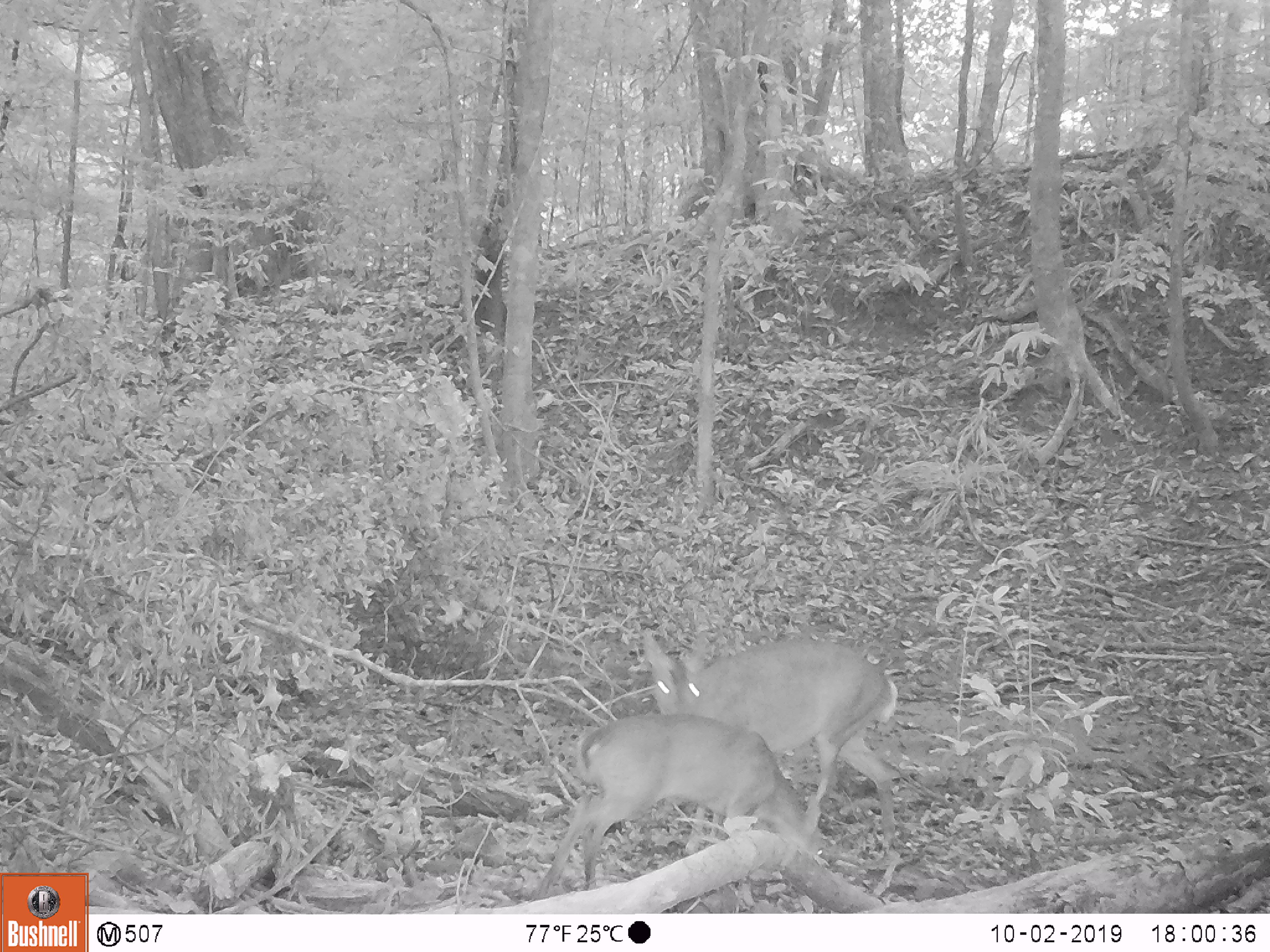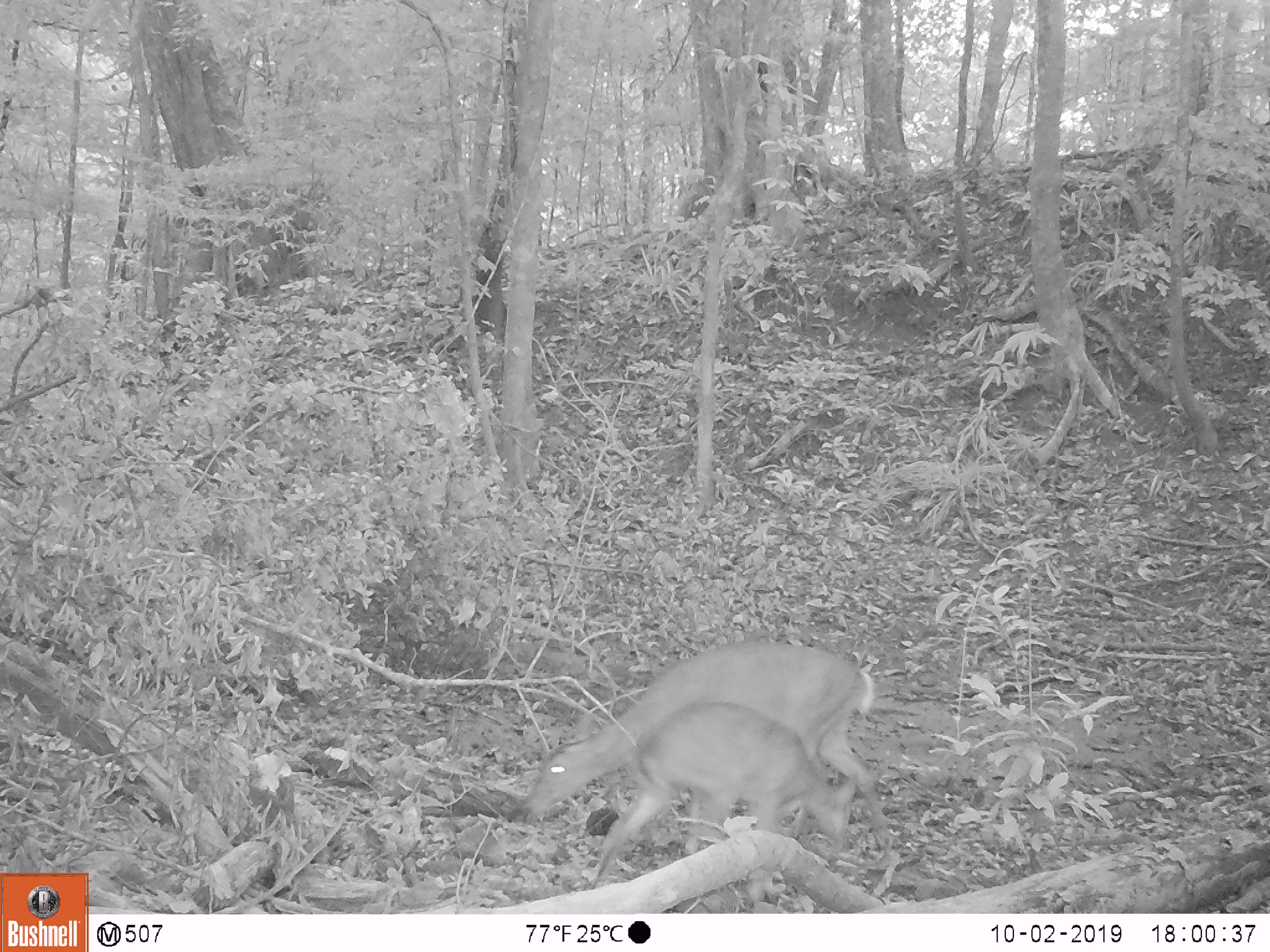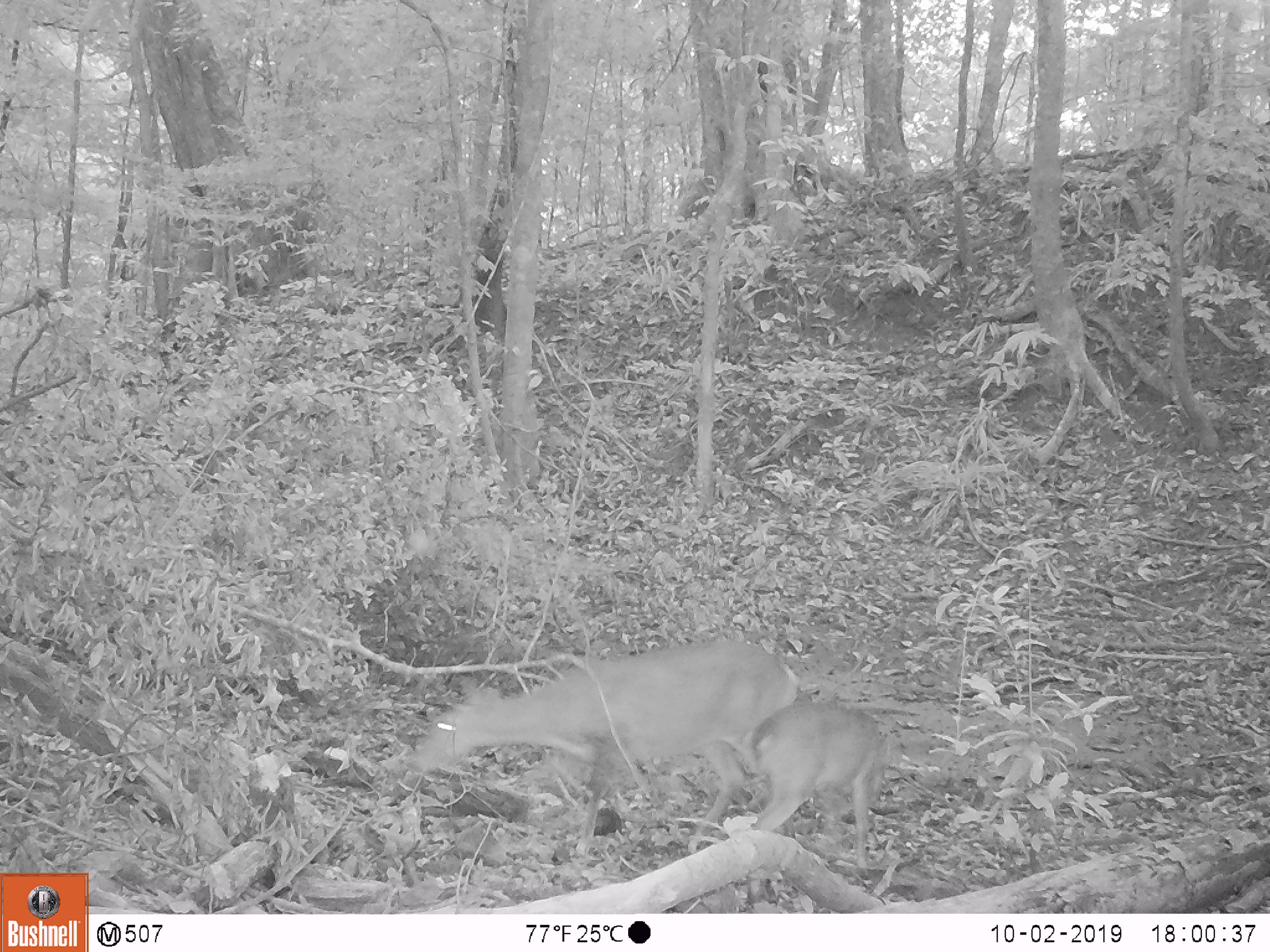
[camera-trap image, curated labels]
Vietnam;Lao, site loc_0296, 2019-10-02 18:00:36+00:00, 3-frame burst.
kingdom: Animalia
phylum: Chordata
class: Mammalia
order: Artiodactyla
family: Cervidae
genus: Muntiacus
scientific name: Muntiacus vuquangensis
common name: large-antlered muntjac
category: large antlered muntjac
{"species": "large antlered muntjac (large-antlered muntjac) (Muntiacus vuquangensis)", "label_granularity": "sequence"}